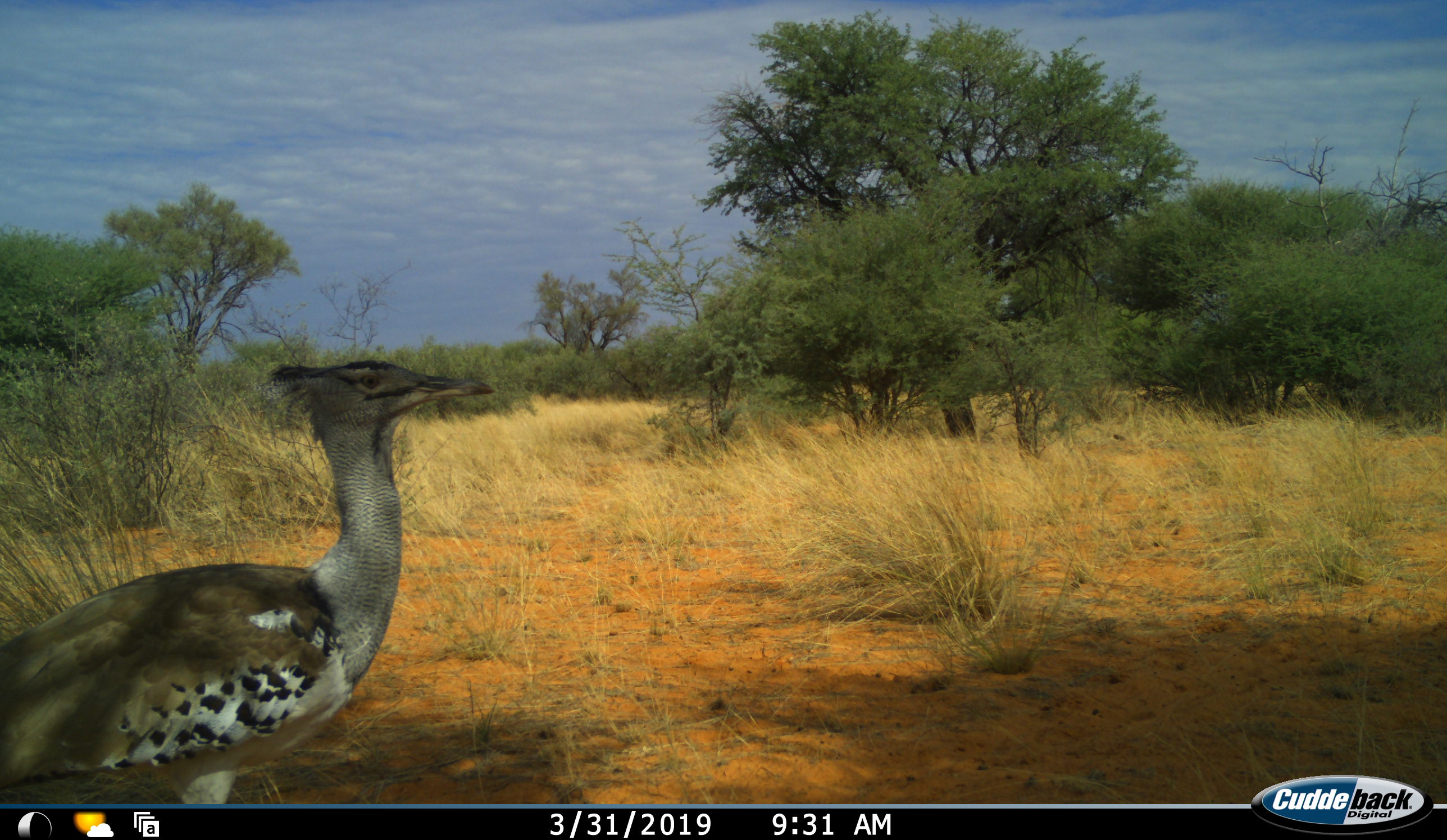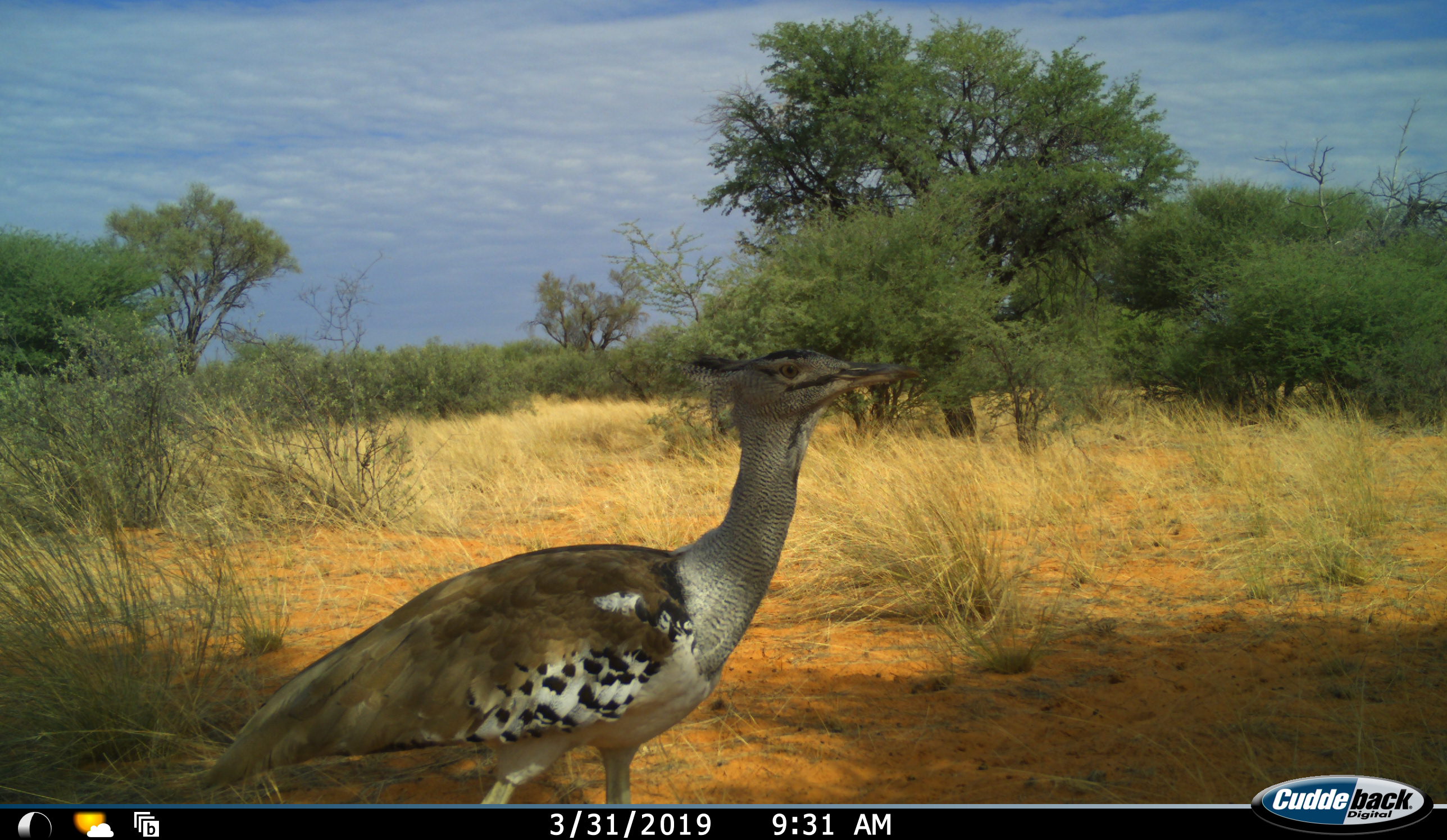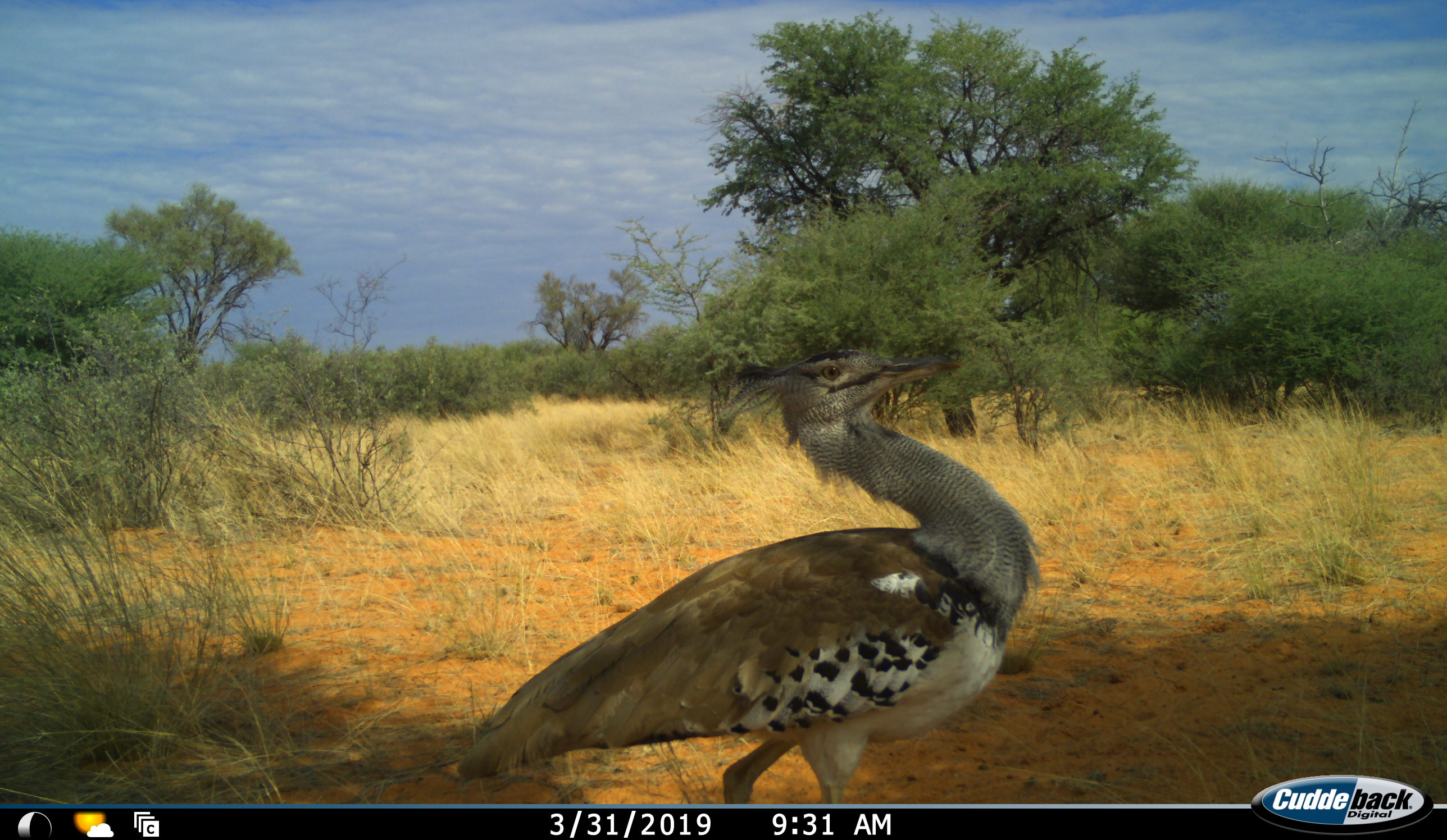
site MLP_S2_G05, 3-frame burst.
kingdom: Animalia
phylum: Chordata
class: Aves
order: Otidiformes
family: Otididae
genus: Ardeotis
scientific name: Ardeotis kori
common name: kori bustard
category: bustardkori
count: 1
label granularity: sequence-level